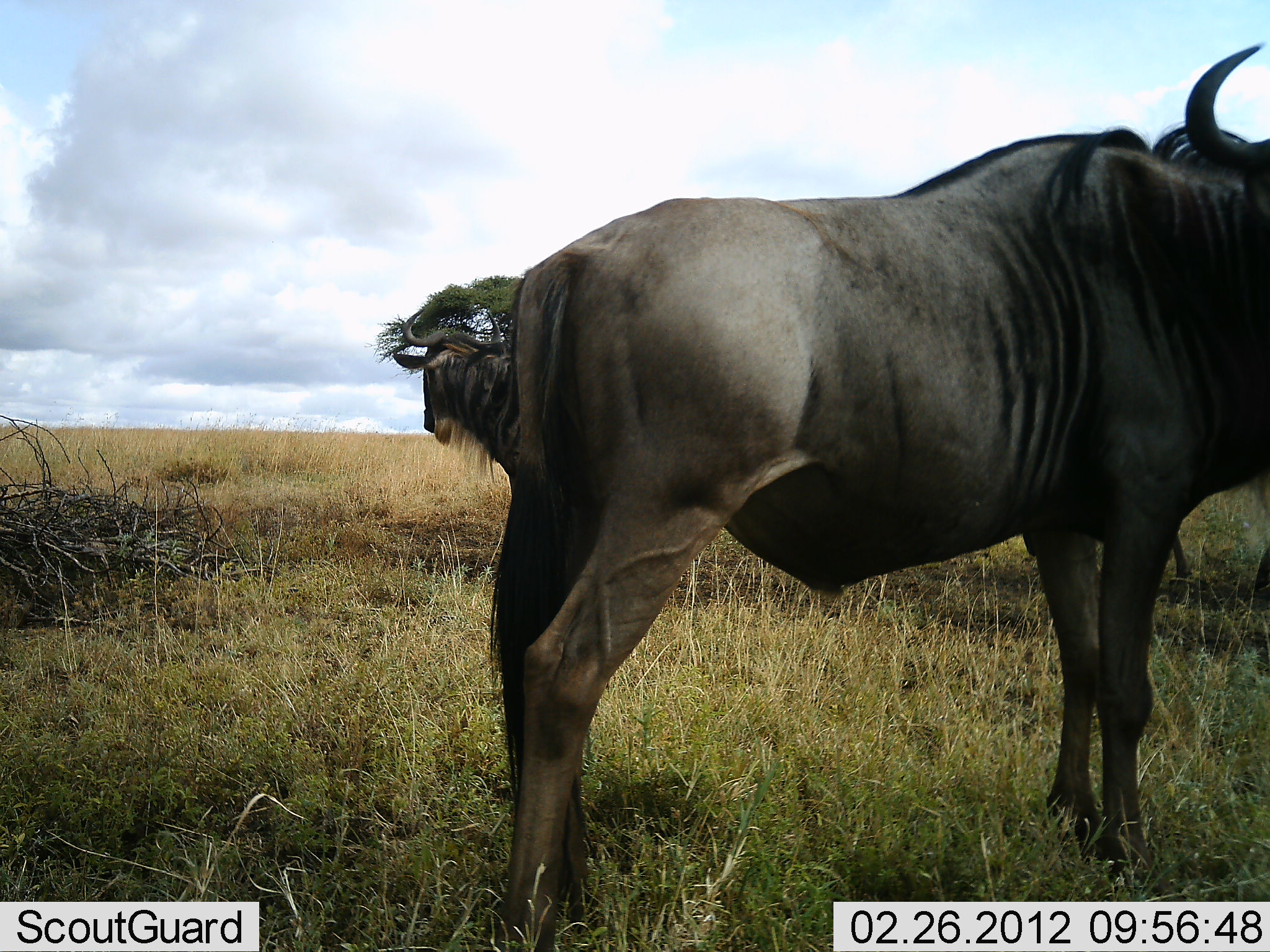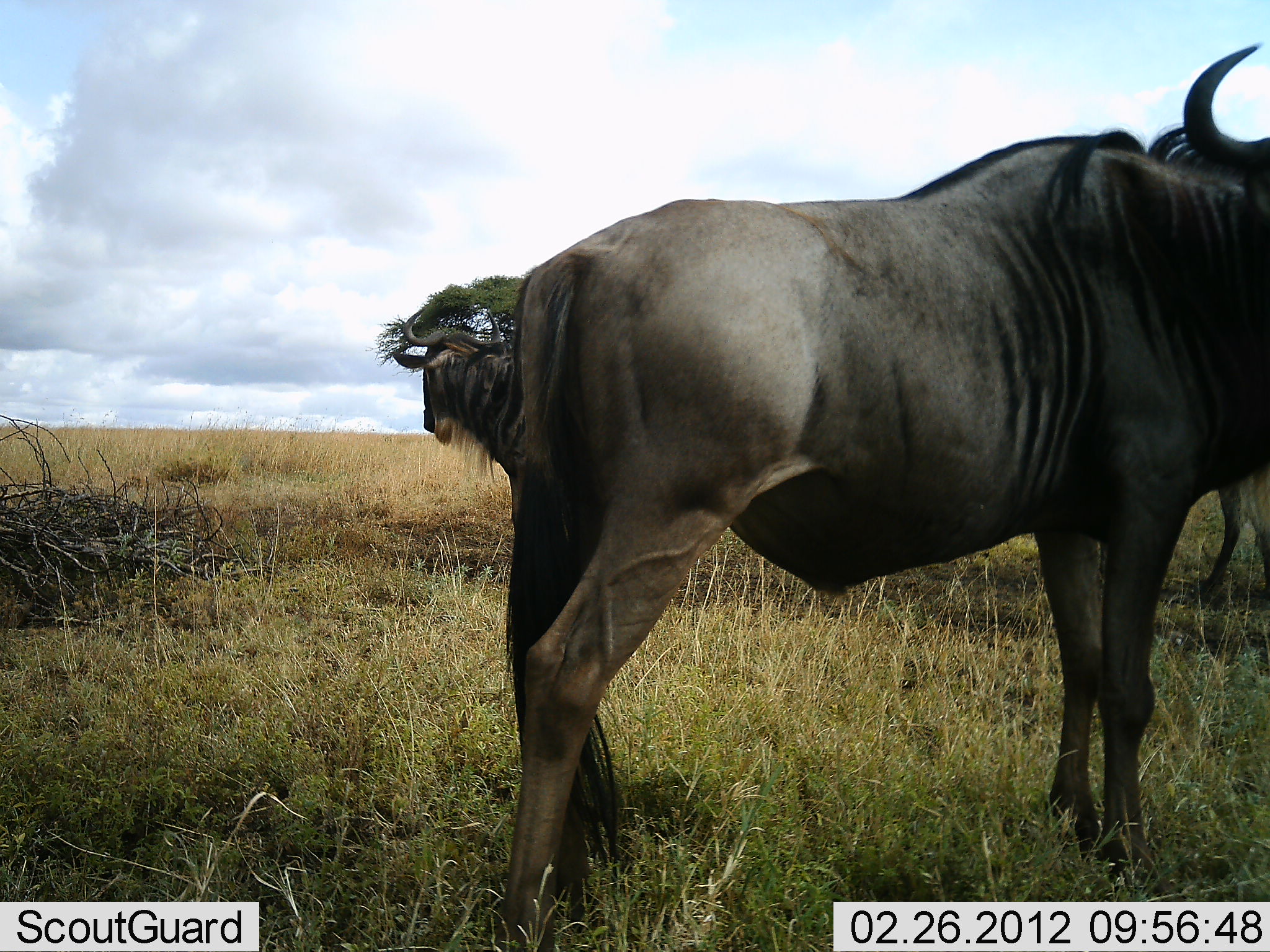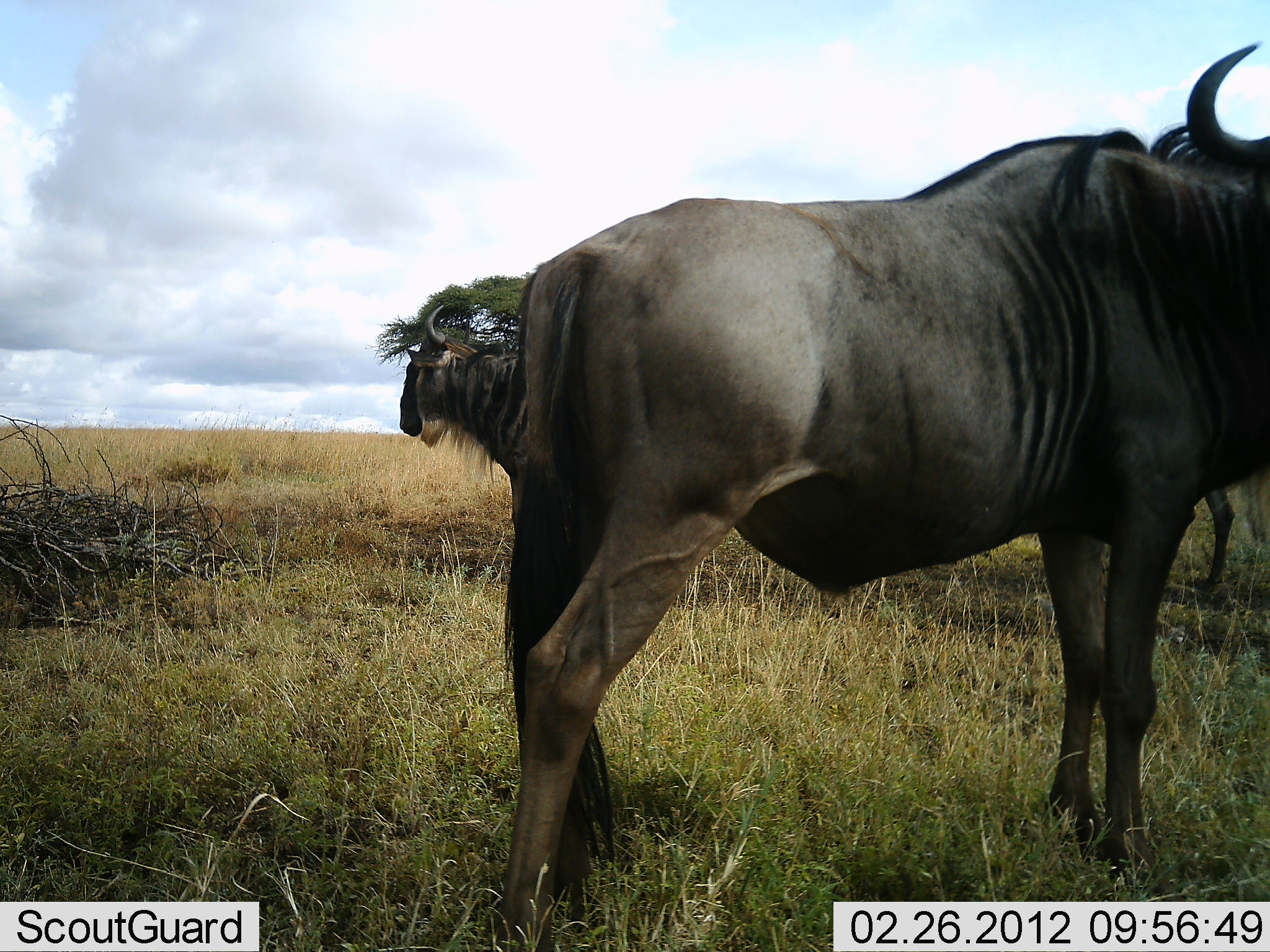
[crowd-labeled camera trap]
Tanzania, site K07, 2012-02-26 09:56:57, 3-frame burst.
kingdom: Animalia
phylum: Chordata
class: Mammalia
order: Artiodactyla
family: Bovidae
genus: Connochaetes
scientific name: Connochaetes taurinus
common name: blue wildebeest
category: wildebeest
Wildebeest (blue wildebeest) (Connochaetes taurinus), count 3. Behavior (volunteer vote fractions): standing 91%, resting 0%, moving 27%, interacting 0%. Young present (vote fraction): 0%. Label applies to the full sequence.